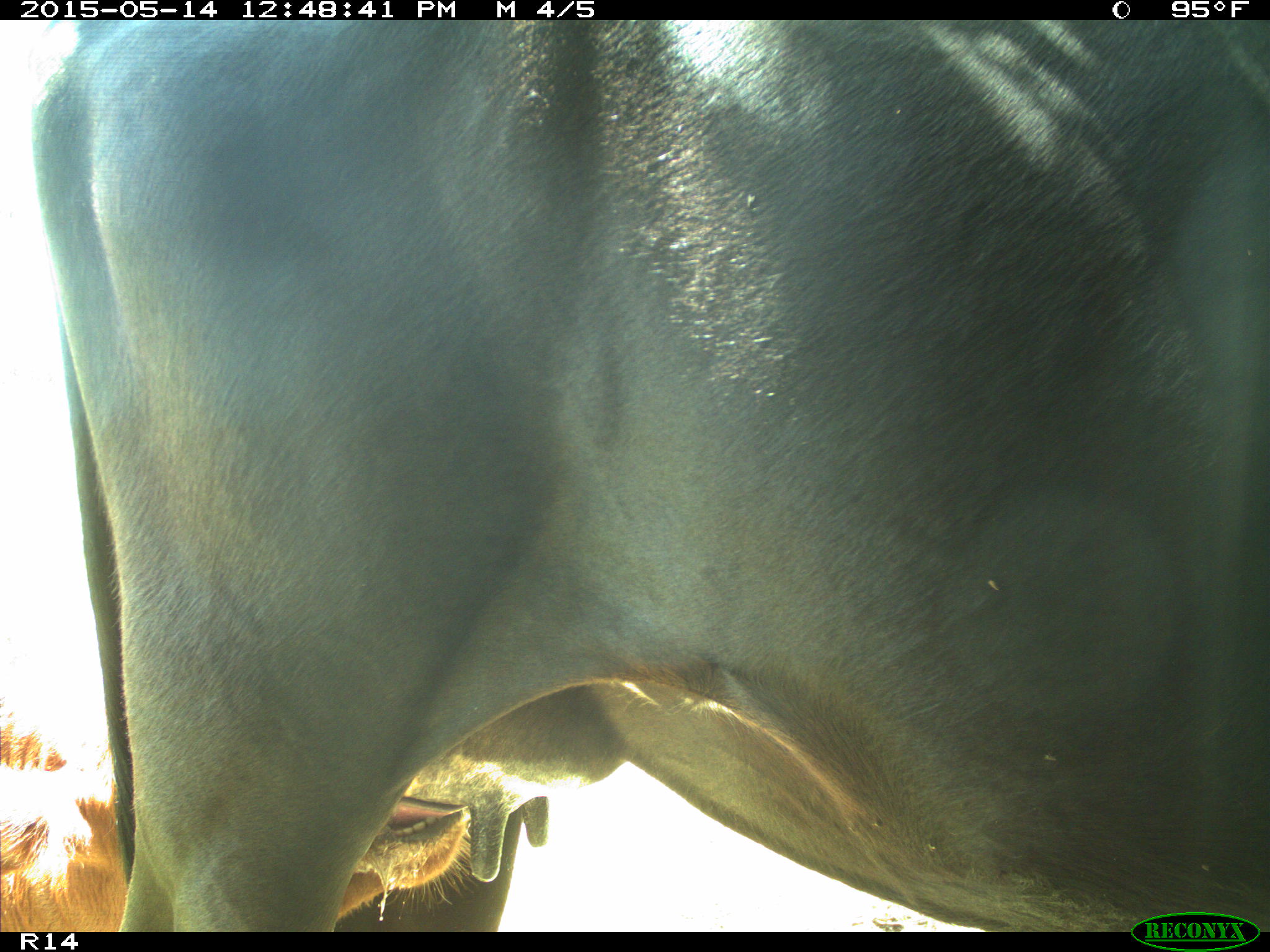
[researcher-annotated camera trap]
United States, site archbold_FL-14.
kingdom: Animalia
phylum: Chordata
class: Mammalia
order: Artiodactyla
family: Bovidae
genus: Bos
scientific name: Bos taurus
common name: domestic cow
Bos taurus (domestic cow).